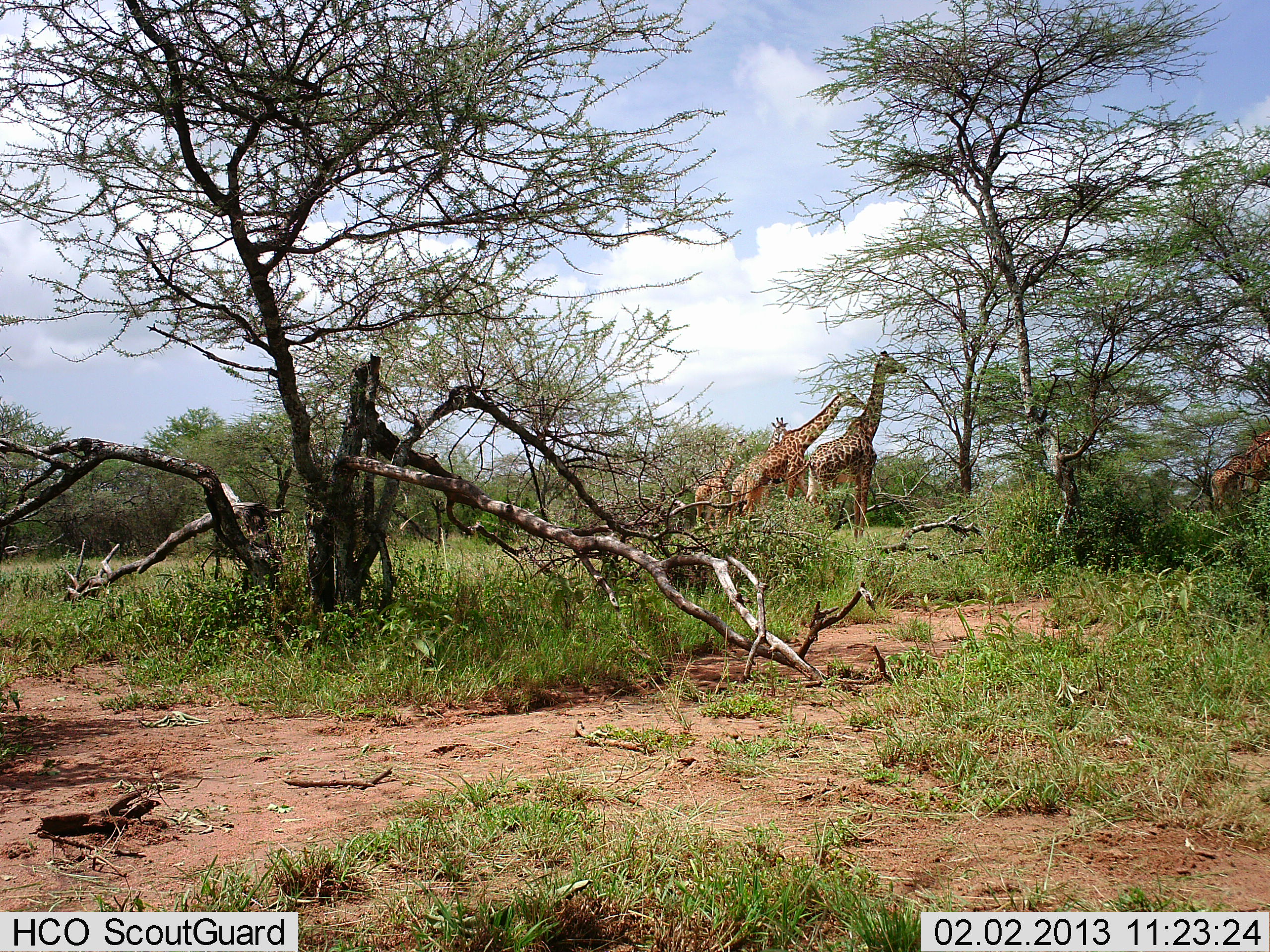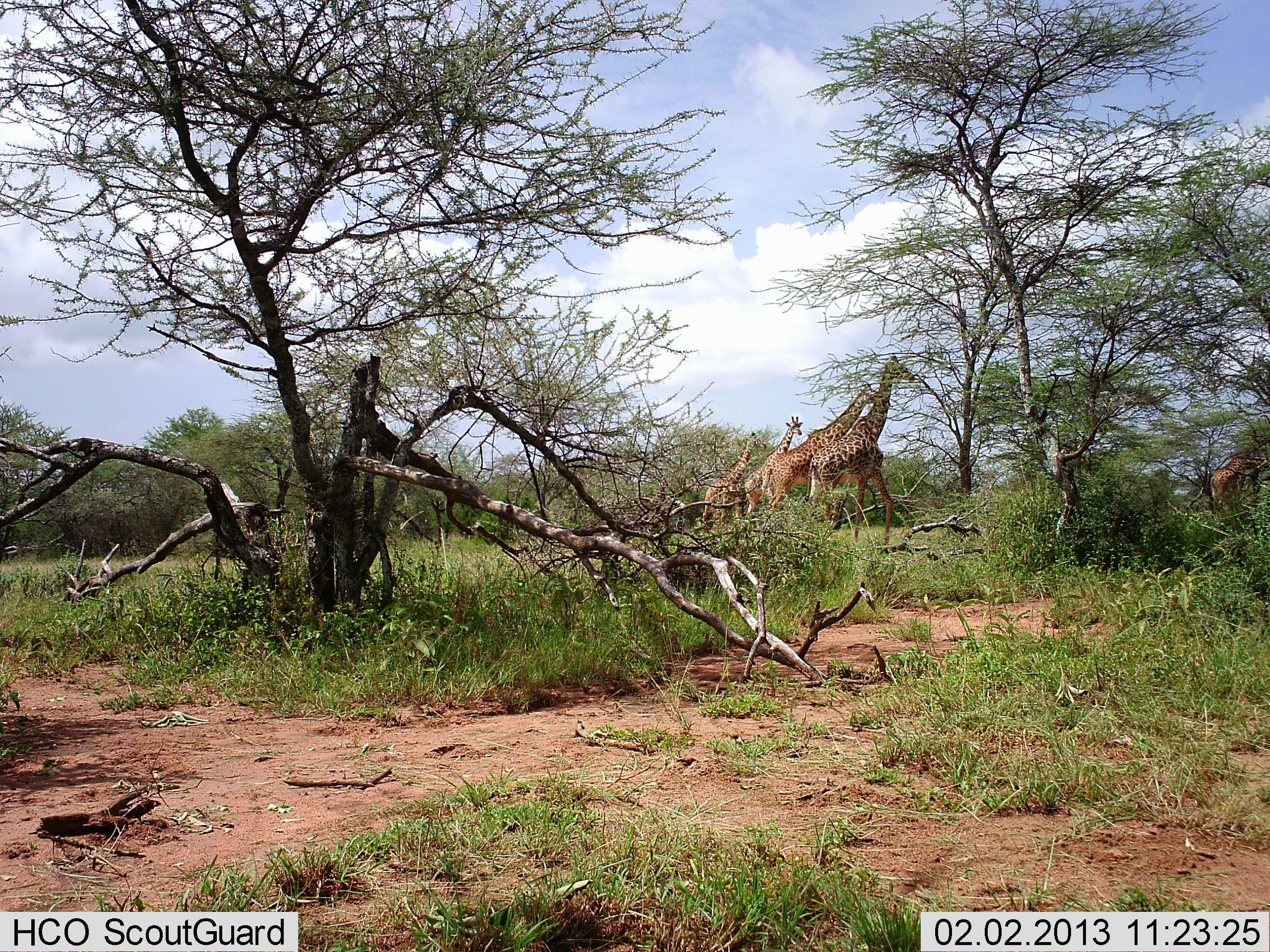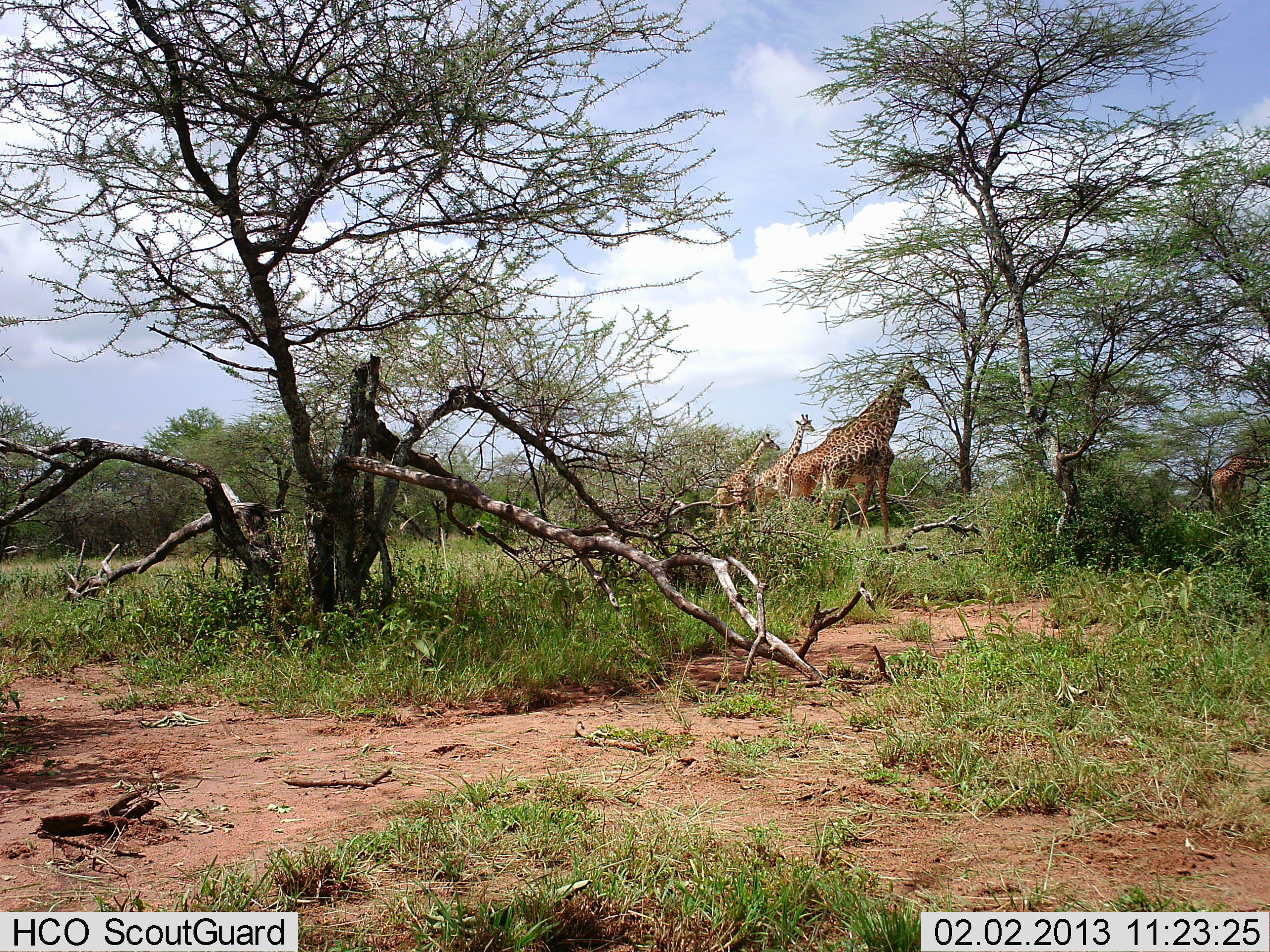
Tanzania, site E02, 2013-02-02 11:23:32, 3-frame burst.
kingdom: Animalia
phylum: Chordata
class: Mammalia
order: Artiodactyla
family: Giraffidae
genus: Giraffa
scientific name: Giraffa camelopardalis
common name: giraffe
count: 5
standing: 12%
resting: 0%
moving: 83%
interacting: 0%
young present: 10%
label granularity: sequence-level